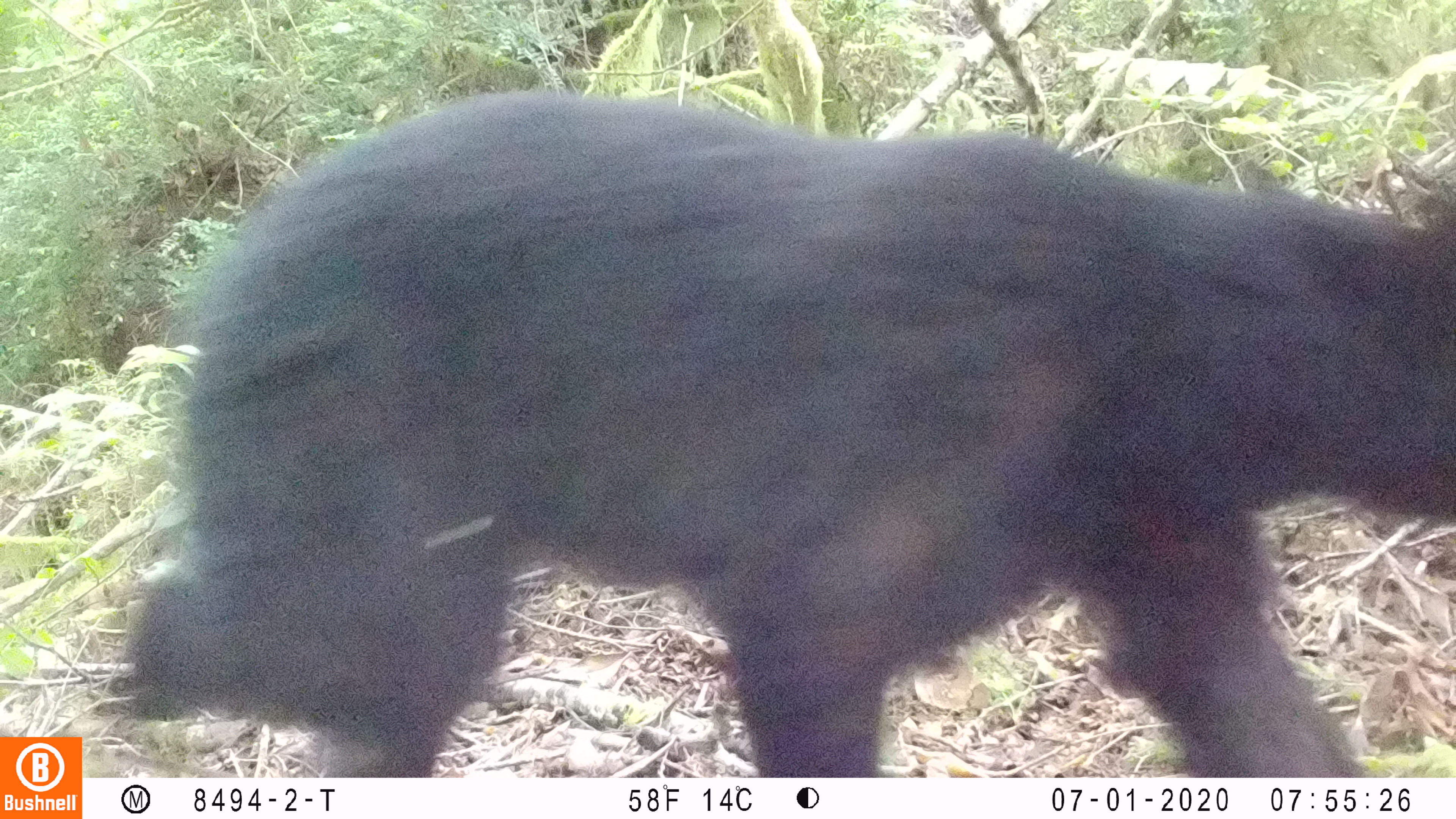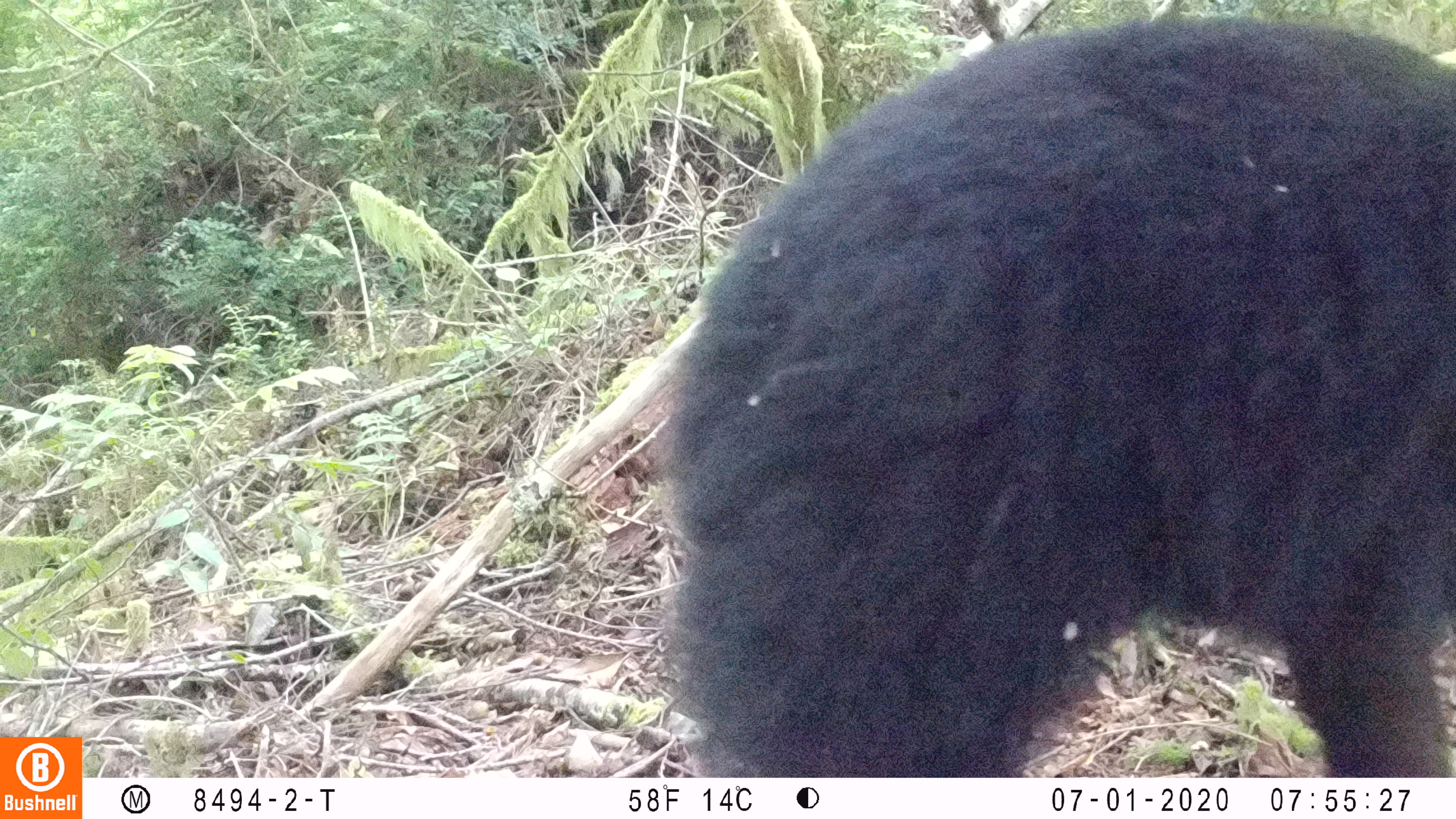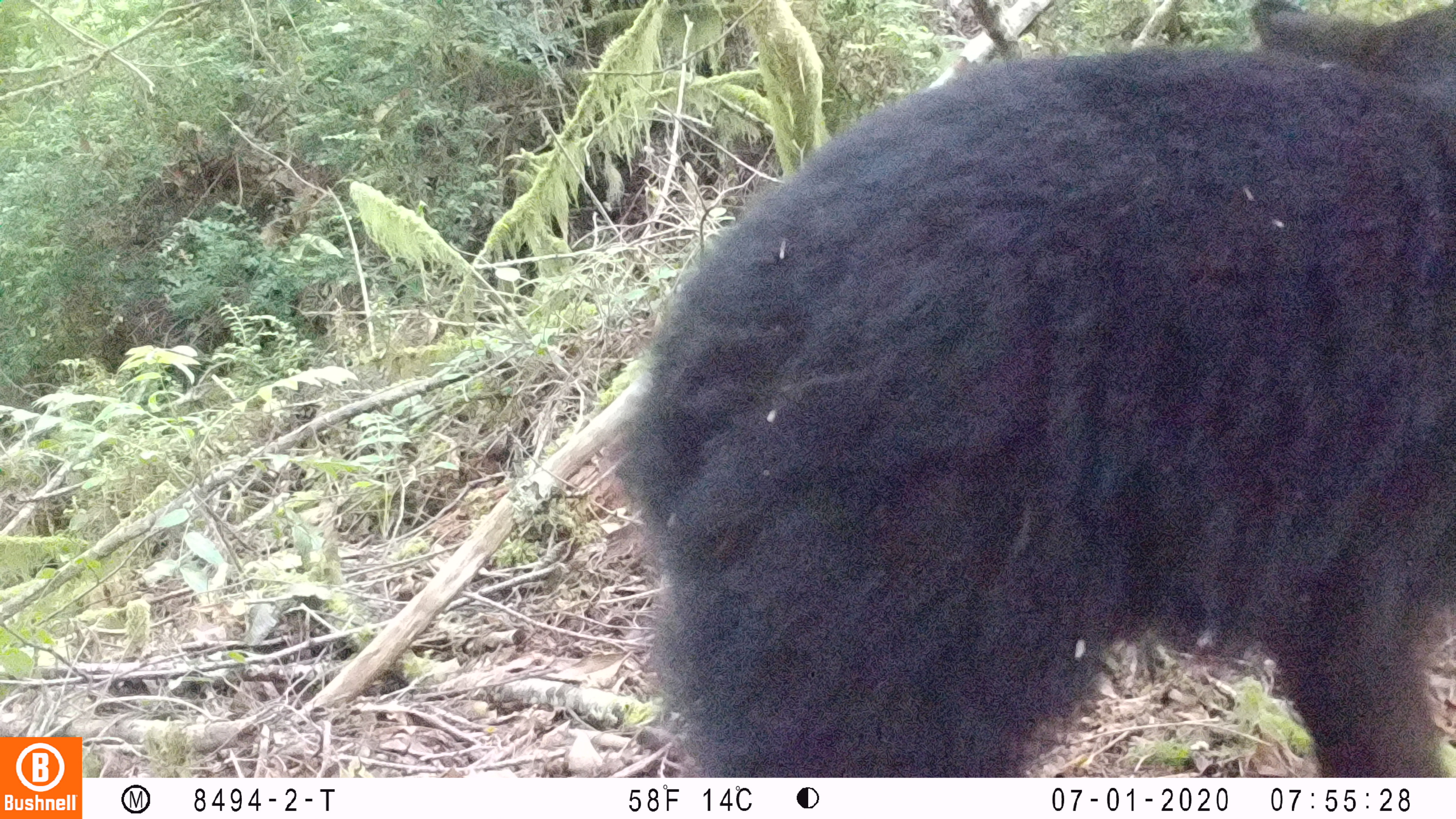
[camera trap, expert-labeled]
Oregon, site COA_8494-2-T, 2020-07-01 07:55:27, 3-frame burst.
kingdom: Animalia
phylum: Chordata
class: Mammalia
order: Carnivora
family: Ursidae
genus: Ursus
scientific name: Ursus americanus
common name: american black bear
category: black bear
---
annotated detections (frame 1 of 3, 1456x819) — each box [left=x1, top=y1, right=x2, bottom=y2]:
black bear: [left=120, top=89, right=1448, bottom=771]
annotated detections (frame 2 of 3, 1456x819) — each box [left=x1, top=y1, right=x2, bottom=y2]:
black bear: [left=668, top=18, right=1453, bottom=771]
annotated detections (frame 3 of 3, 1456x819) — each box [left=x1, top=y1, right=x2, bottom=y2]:
black bear: [left=628, top=0, right=1453, bottom=771]